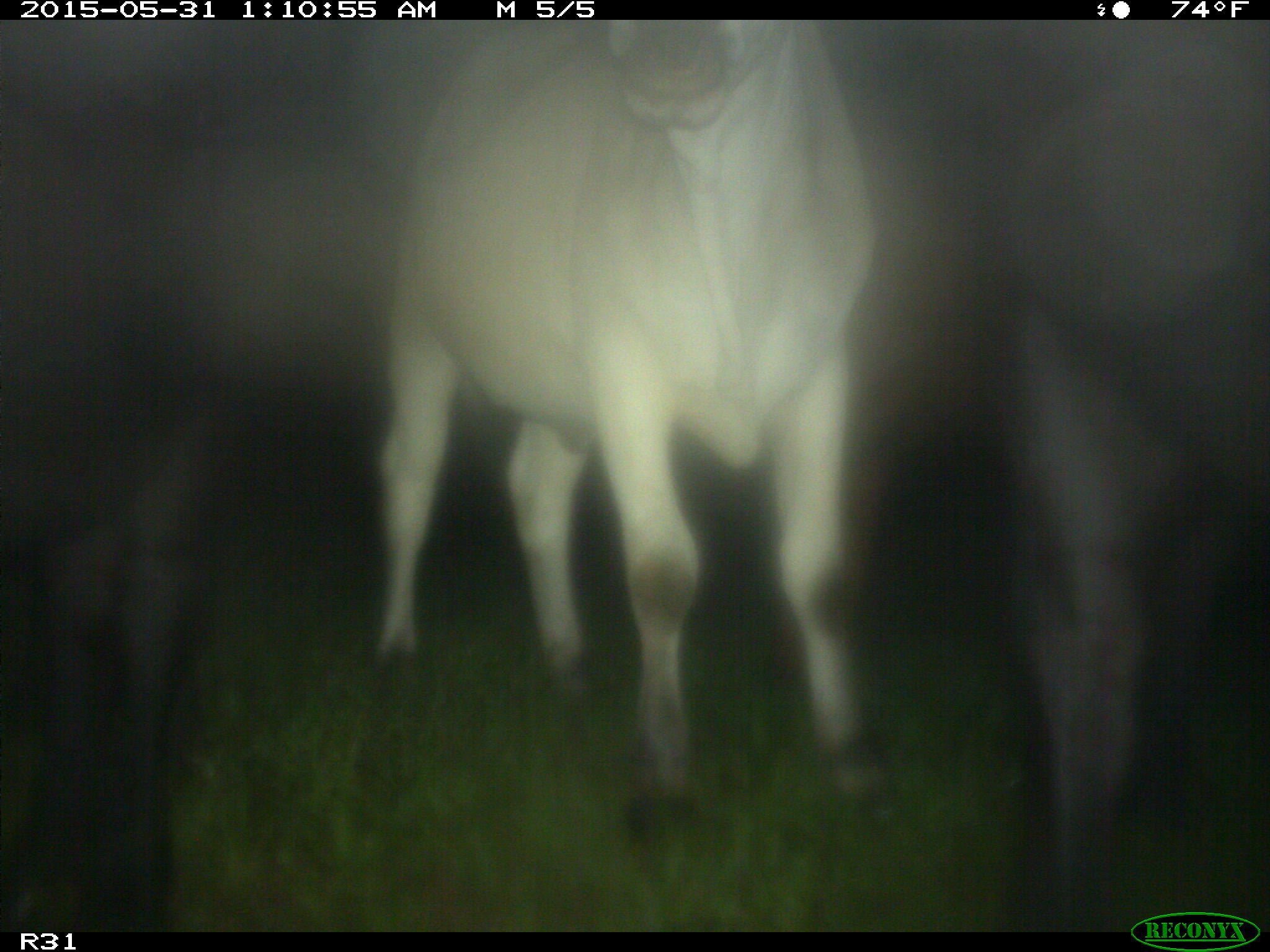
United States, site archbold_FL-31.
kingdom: Animalia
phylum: Chordata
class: Mammalia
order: Artiodactyla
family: Bovidae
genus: Bos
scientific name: Bos taurus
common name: domestic cow